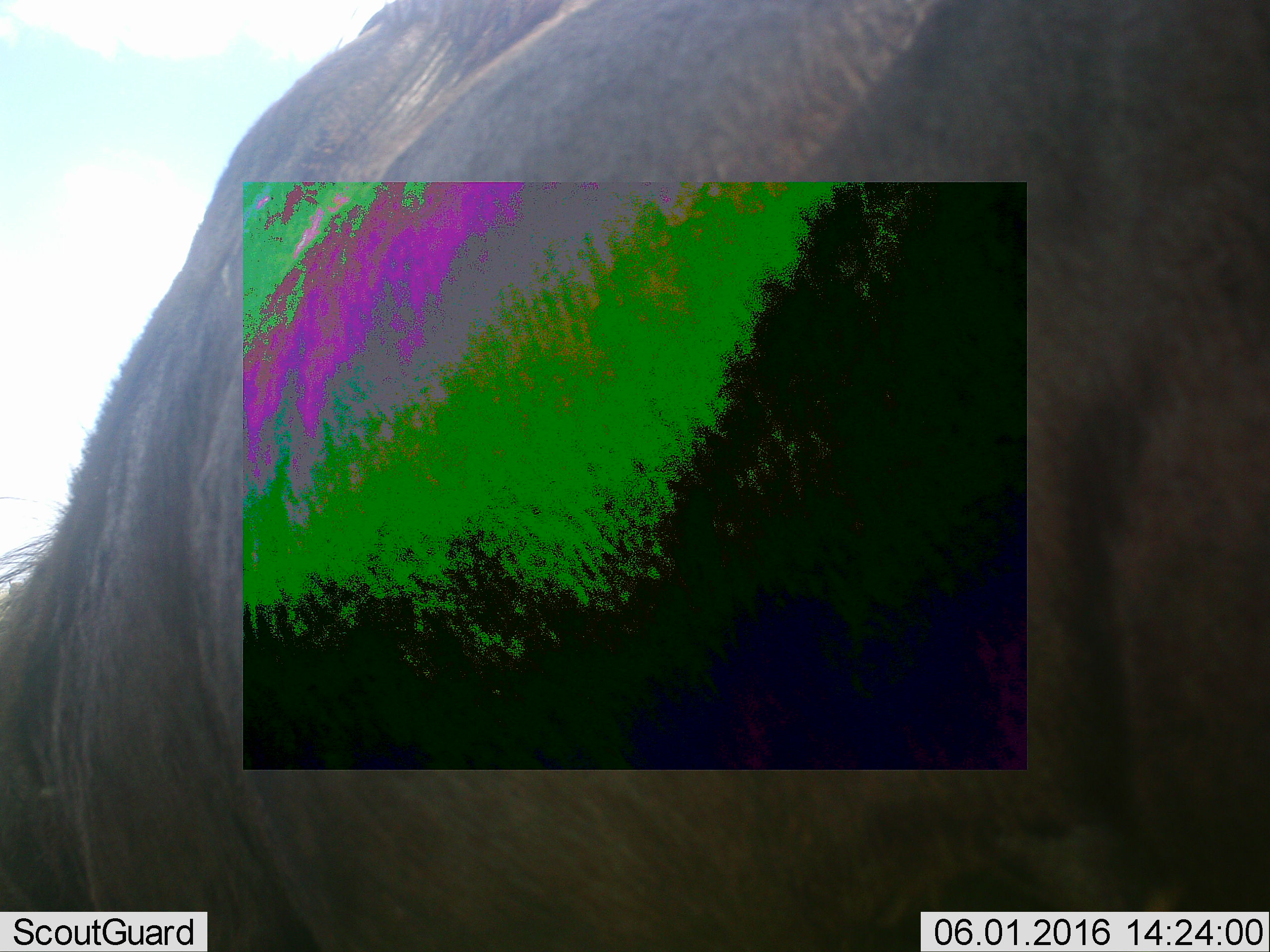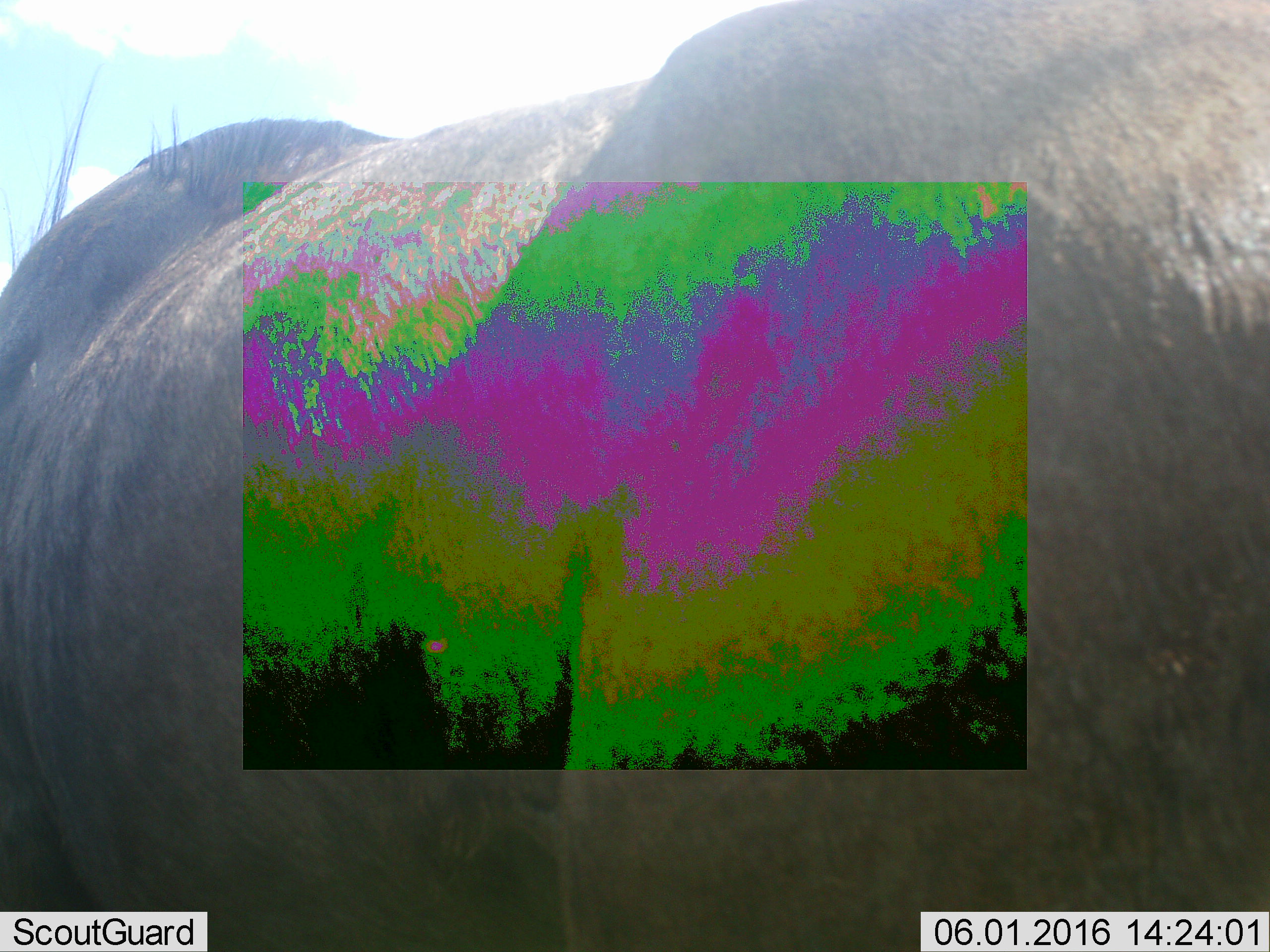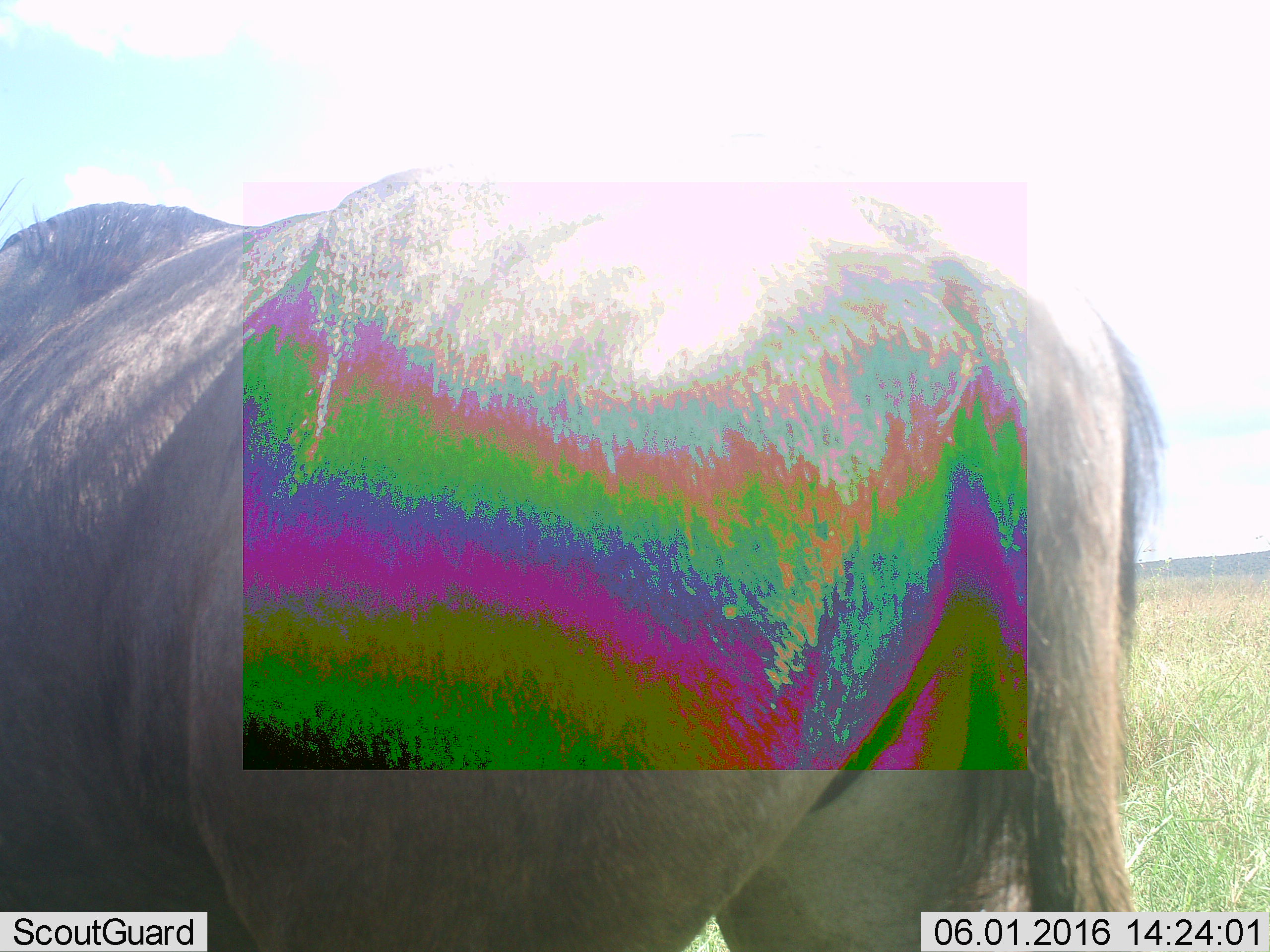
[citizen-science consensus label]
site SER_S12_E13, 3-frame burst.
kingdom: Animalia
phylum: Chordata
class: Mammalia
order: Artiodactyla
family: Bovidae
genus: Connochaetes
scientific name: Connochaetes taurinus taurinus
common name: blue wildebeest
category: wildebeestblue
Wildebeestblue (blue wildebeest) (Connochaetes taurinus taurinus), count 1. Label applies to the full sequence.